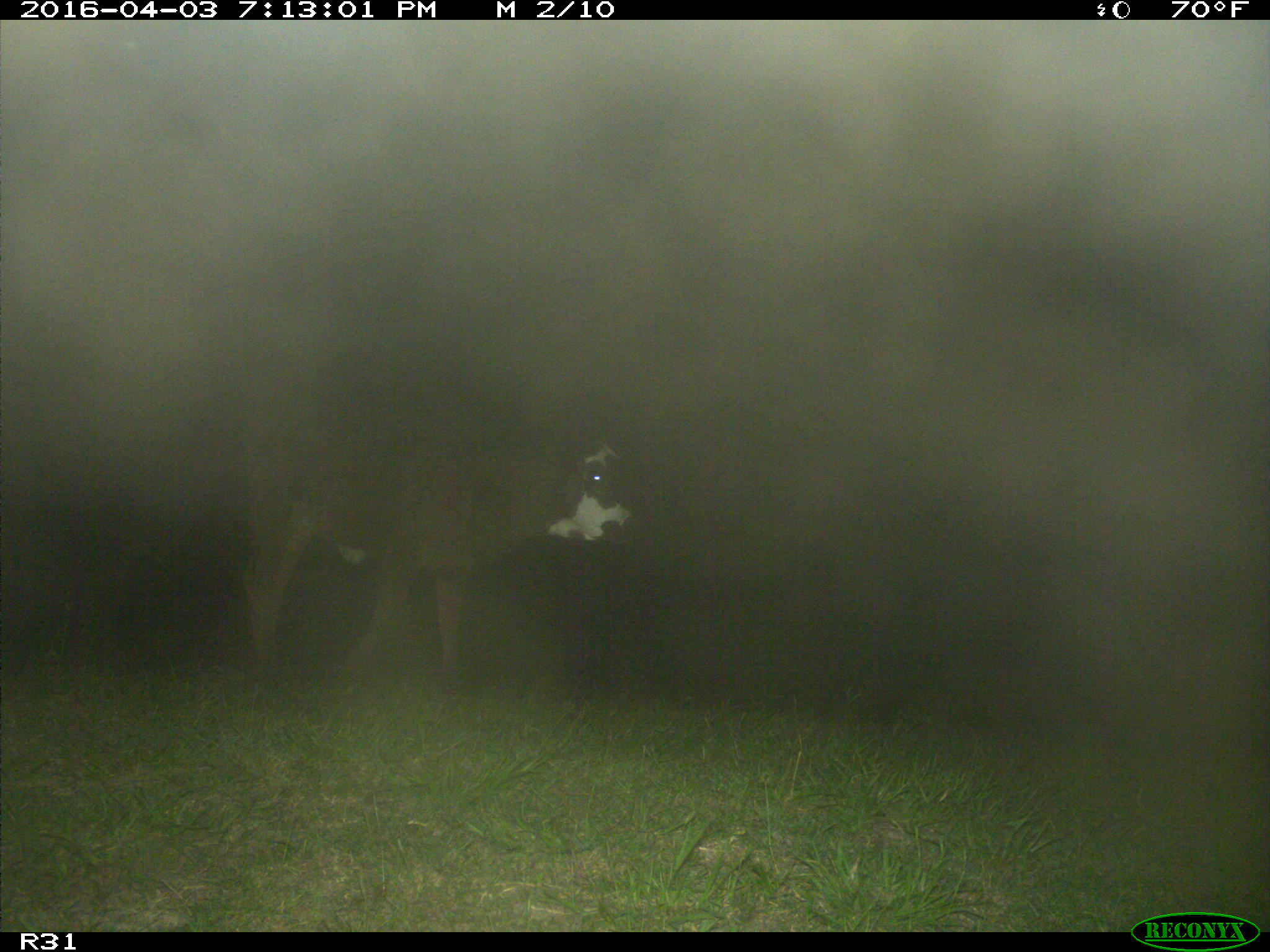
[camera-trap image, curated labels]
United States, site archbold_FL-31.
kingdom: Animalia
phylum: Chordata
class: Mammalia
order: Artiodactyla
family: Bovidae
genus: Bos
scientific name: Bos taurus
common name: domestic cow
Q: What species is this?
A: Bos taurus (domestic cow).